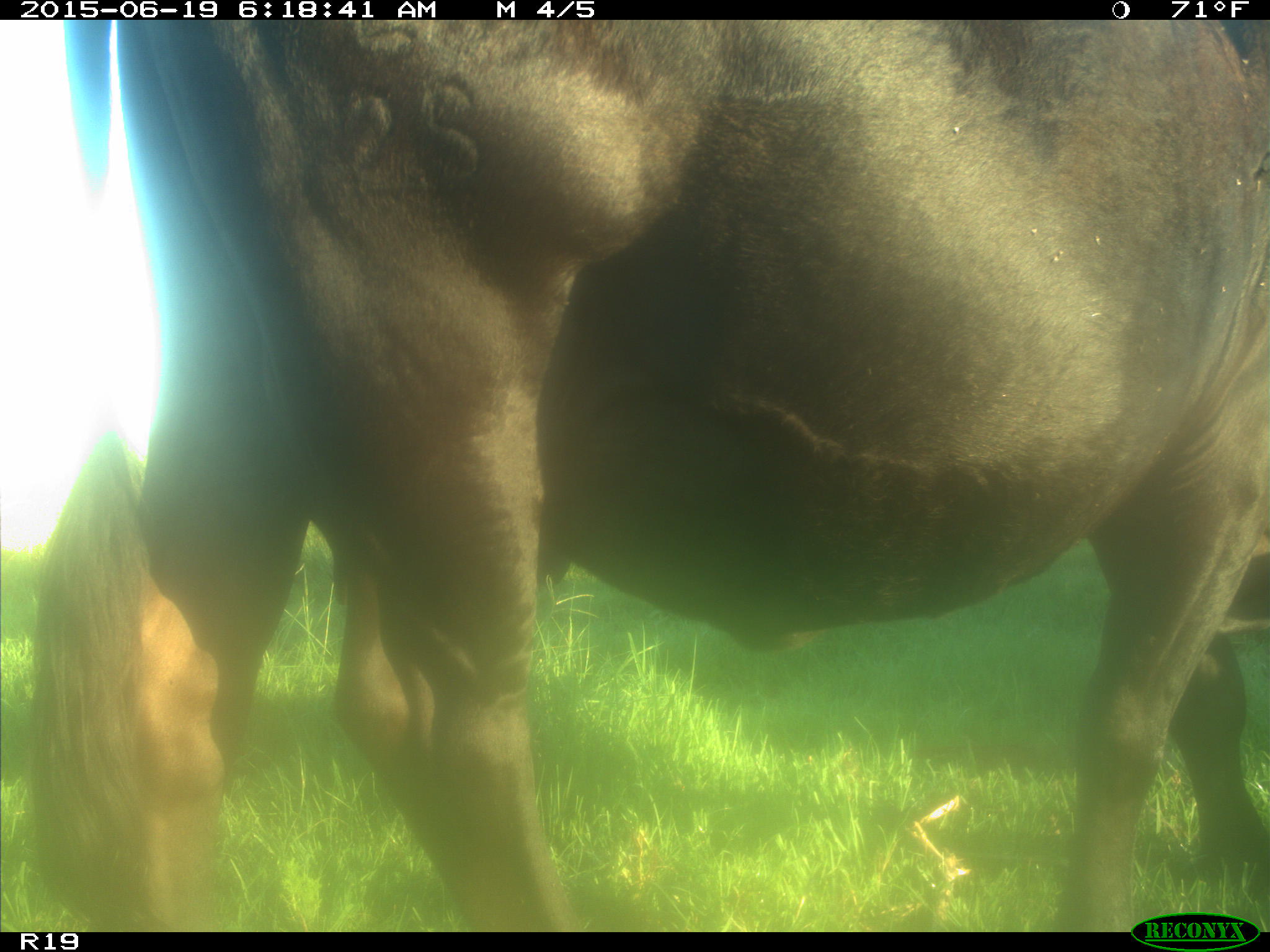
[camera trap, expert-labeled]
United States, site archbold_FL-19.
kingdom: Animalia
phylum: Chordata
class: Mammalia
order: Artiodactyla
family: Bovidae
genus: Bos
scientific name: Bos taurus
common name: domestic cow